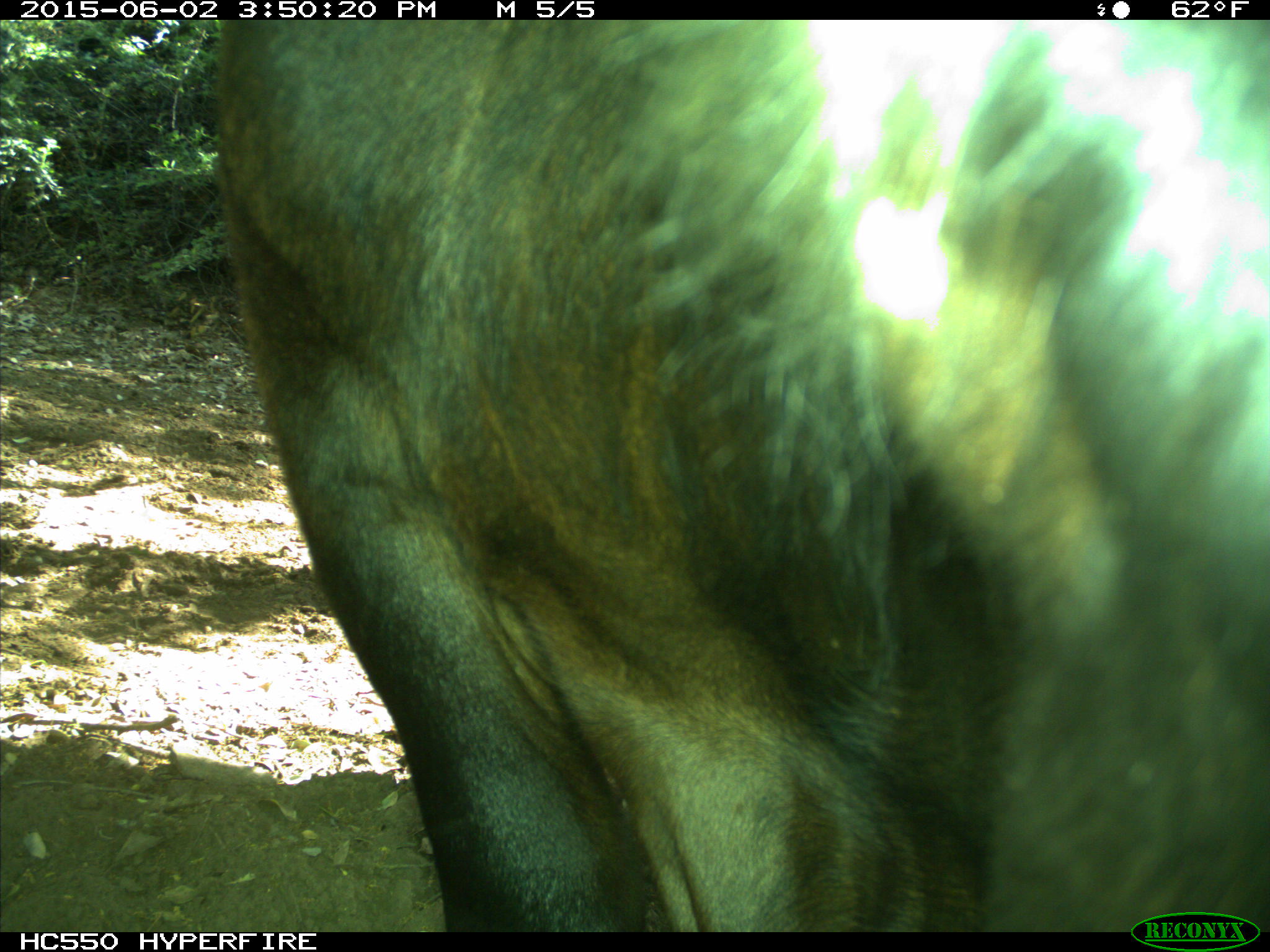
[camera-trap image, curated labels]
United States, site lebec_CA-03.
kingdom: Animalia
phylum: Chordata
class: Mammalia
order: Artiodactyla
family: Bovidae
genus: Bos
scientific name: Bos taurus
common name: domestic cow